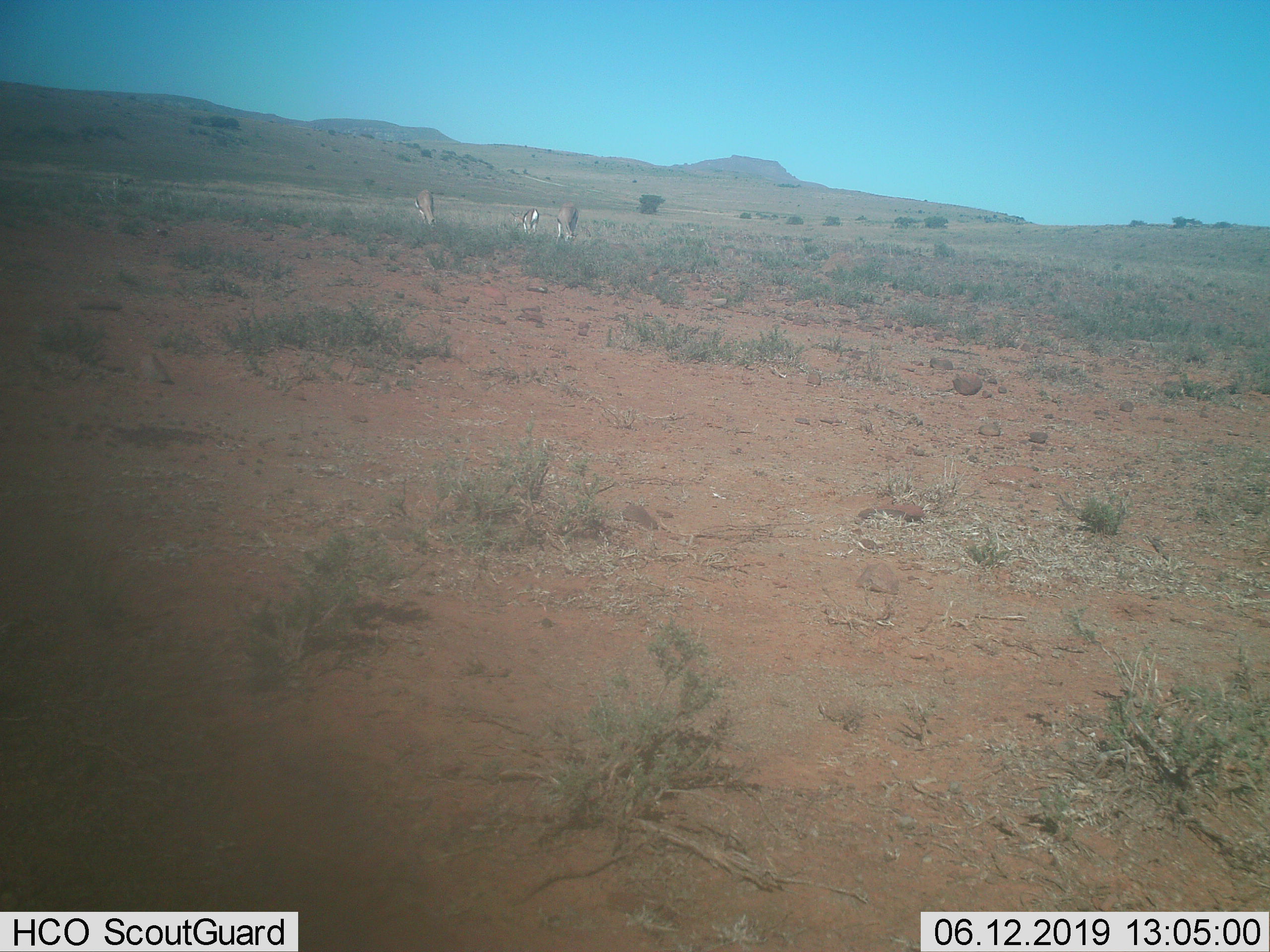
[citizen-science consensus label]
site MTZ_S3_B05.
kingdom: Animalia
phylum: Chordata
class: Mammalia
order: Artiodactyla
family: Bovidae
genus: Antidorcas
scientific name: Antidorcas marsupialis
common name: springbok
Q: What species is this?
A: Springbok (Antidorcas marsupialis).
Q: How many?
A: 3.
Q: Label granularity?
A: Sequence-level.